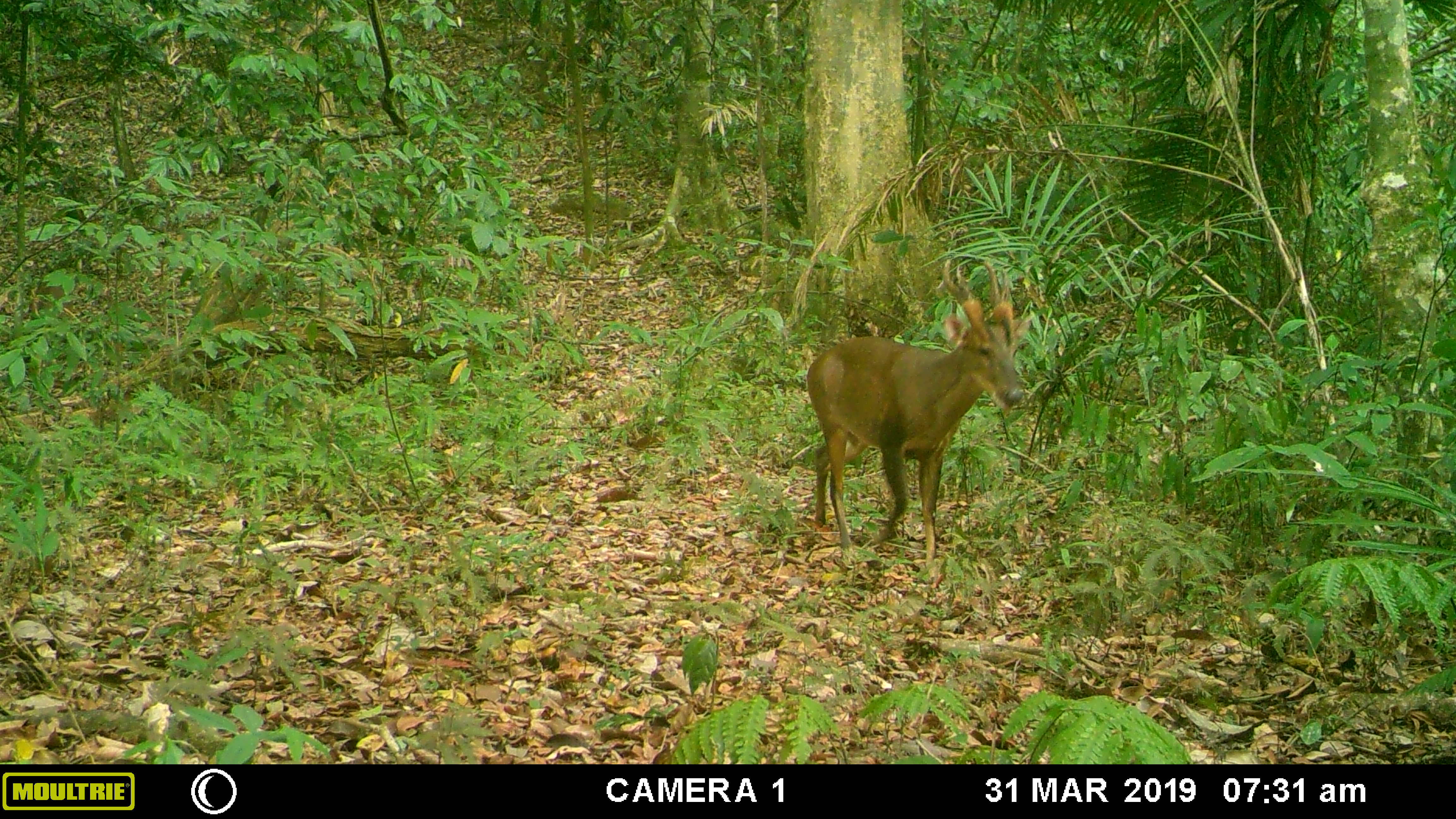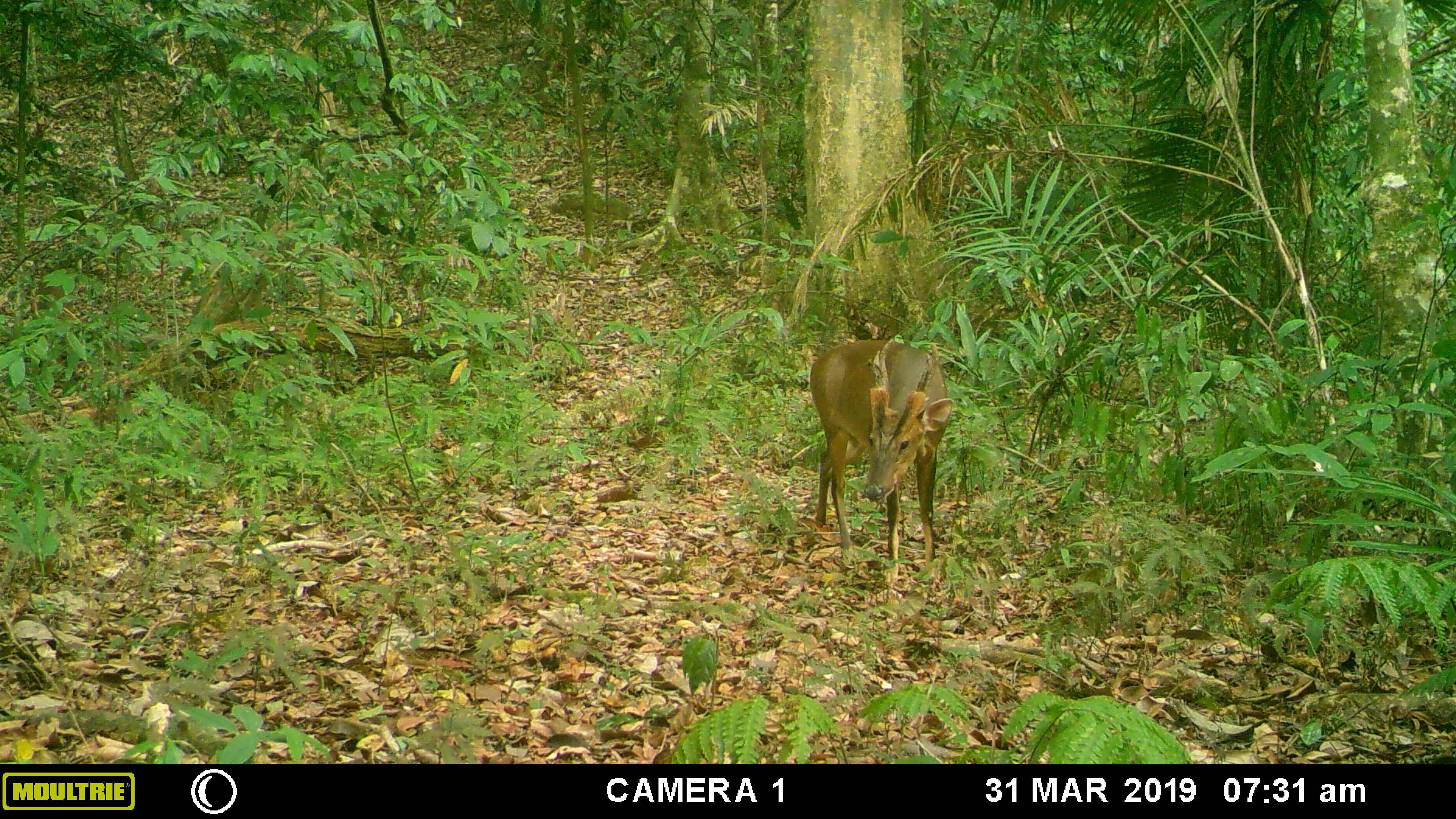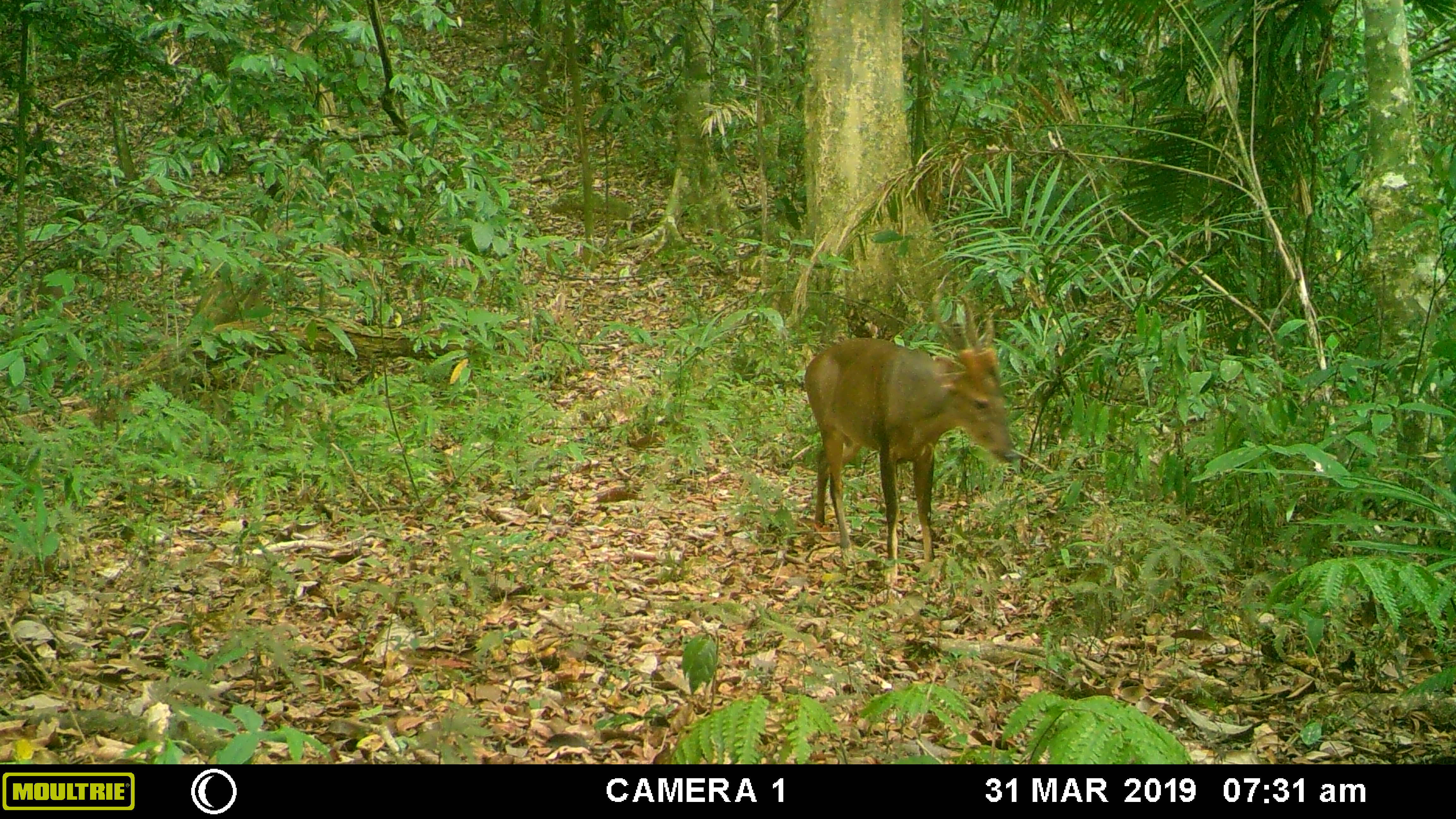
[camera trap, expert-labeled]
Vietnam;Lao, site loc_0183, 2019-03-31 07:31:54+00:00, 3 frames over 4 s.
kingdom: Animalia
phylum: Chordata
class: Mammalia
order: Artiodactyla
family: Cervidae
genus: Muntiacus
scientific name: Muntiacus vuquangensis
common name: large-antlered muntjac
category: large antlered muntjac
Large antlered muntjac (large-antlered muntjac) (Muntiacus vuquangensis). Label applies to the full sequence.